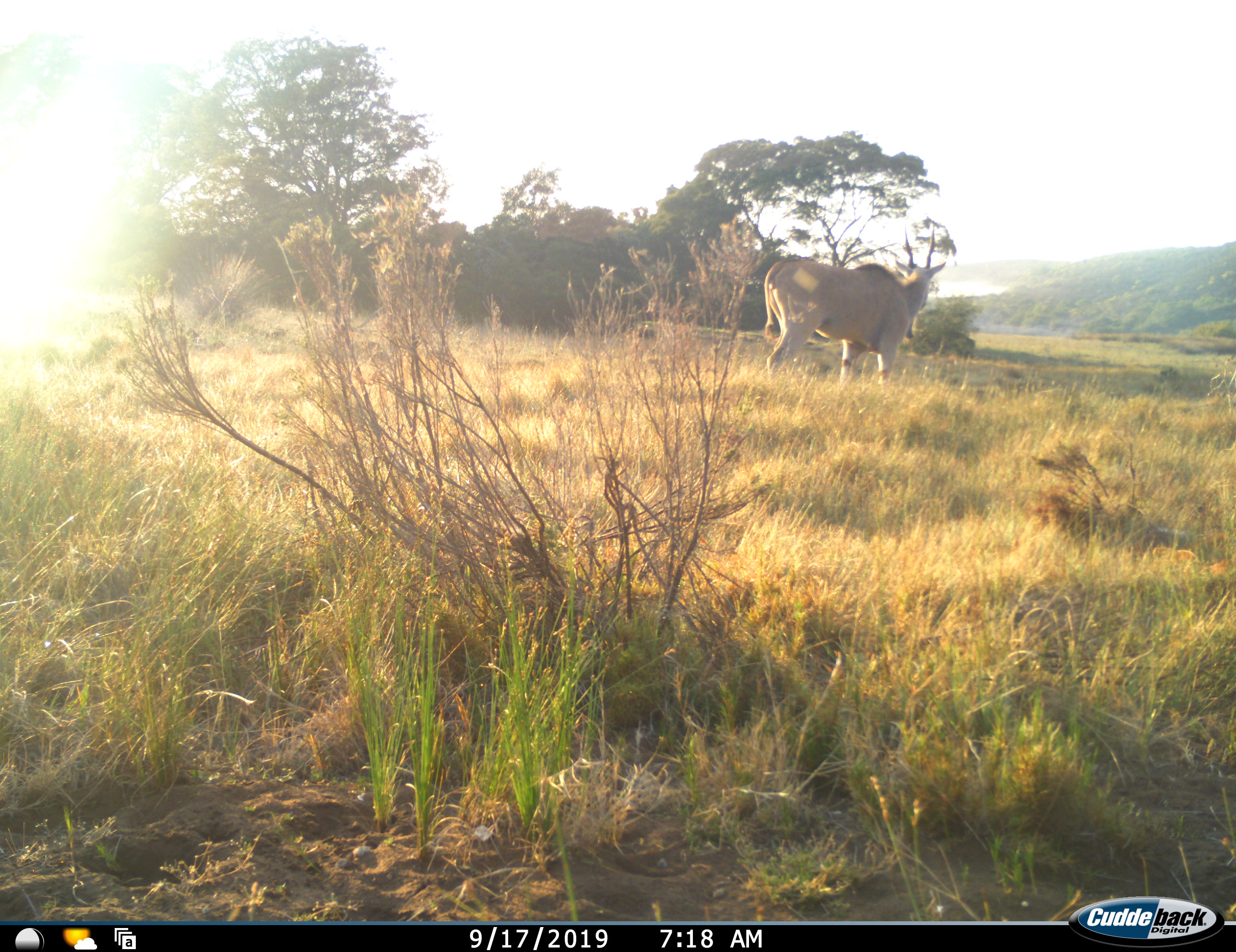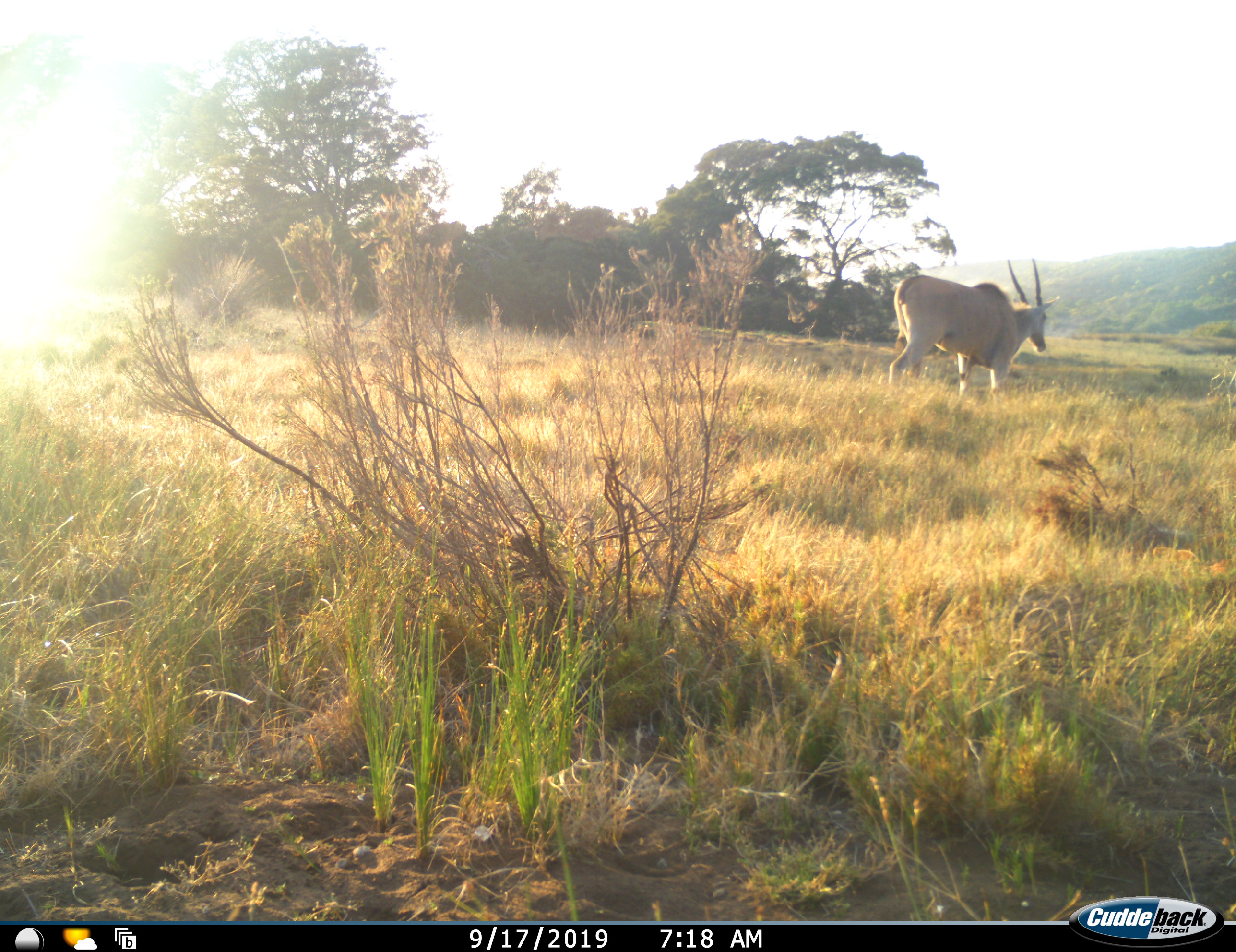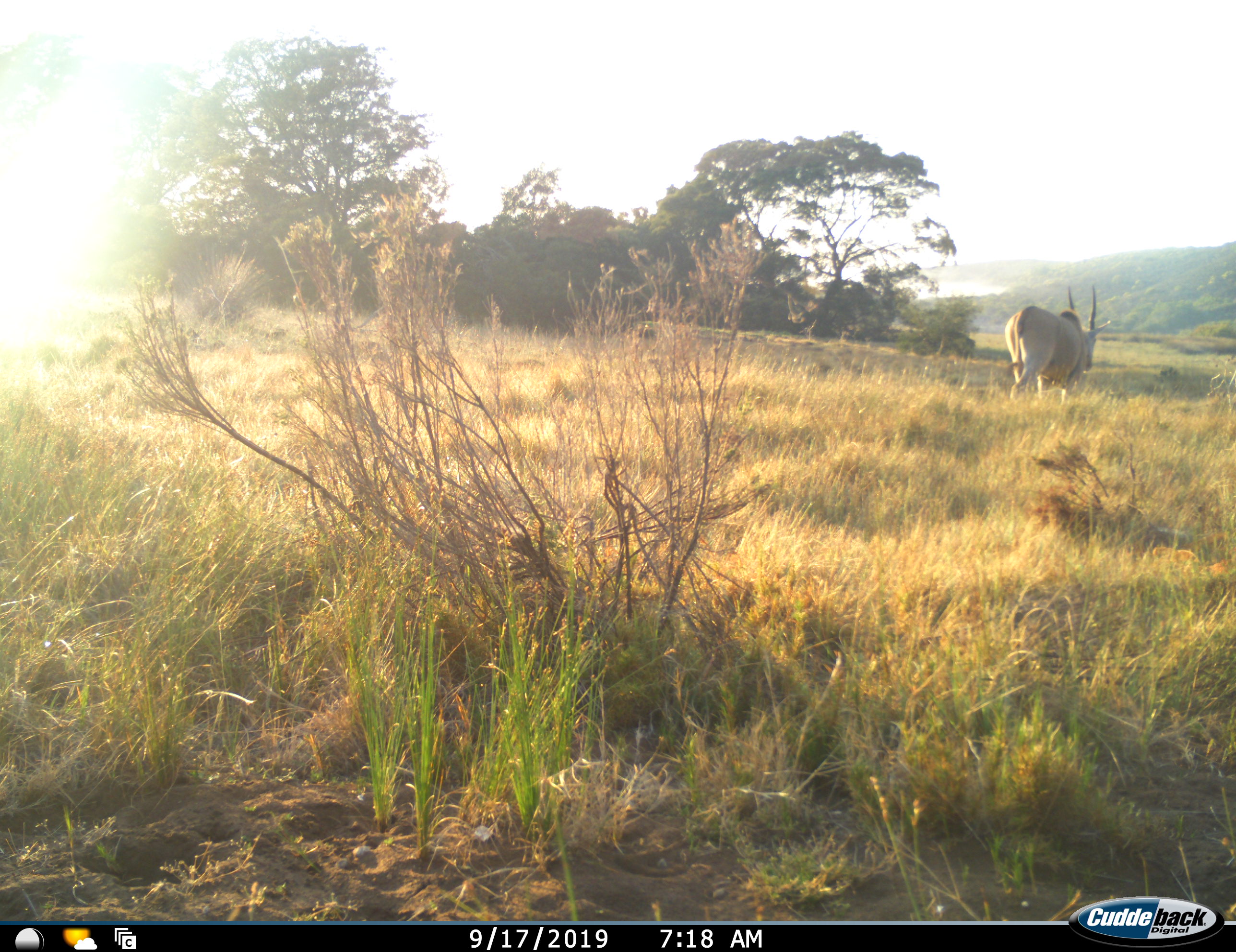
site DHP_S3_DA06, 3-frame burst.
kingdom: Animalia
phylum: Chordata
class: Mammalia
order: Artiodactyla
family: Bovidae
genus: Tragelaphus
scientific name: Tragelaphus oryx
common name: eland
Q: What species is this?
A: Eland (Tragelaphus oryx).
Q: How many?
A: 1.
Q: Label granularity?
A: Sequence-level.